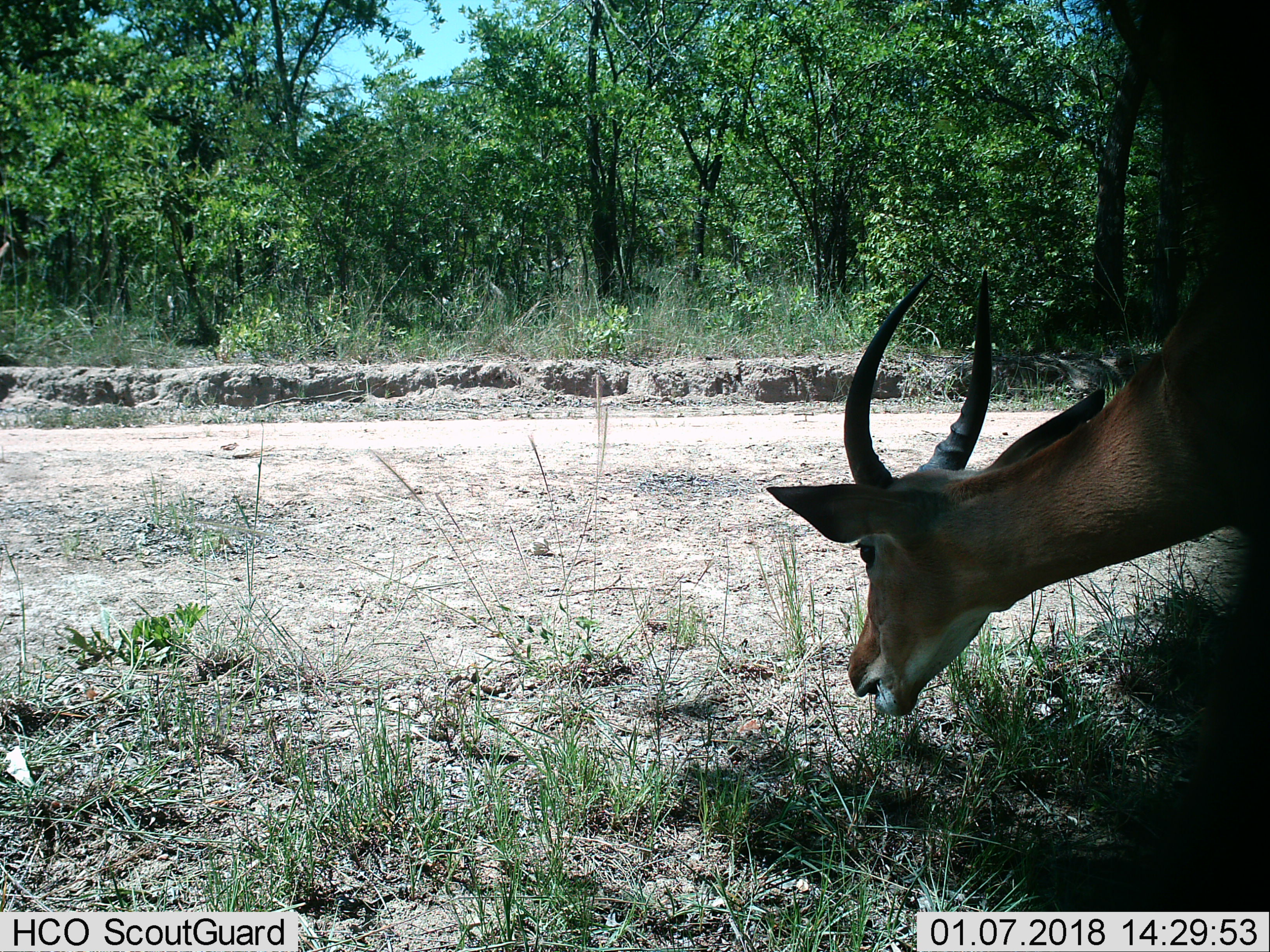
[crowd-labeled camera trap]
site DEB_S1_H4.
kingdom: Animalia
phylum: Chordata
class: Mammalia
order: Artiodactyla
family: Bovidae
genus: Aepyceros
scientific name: Aepyceros melampus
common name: impala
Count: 1.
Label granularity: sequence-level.